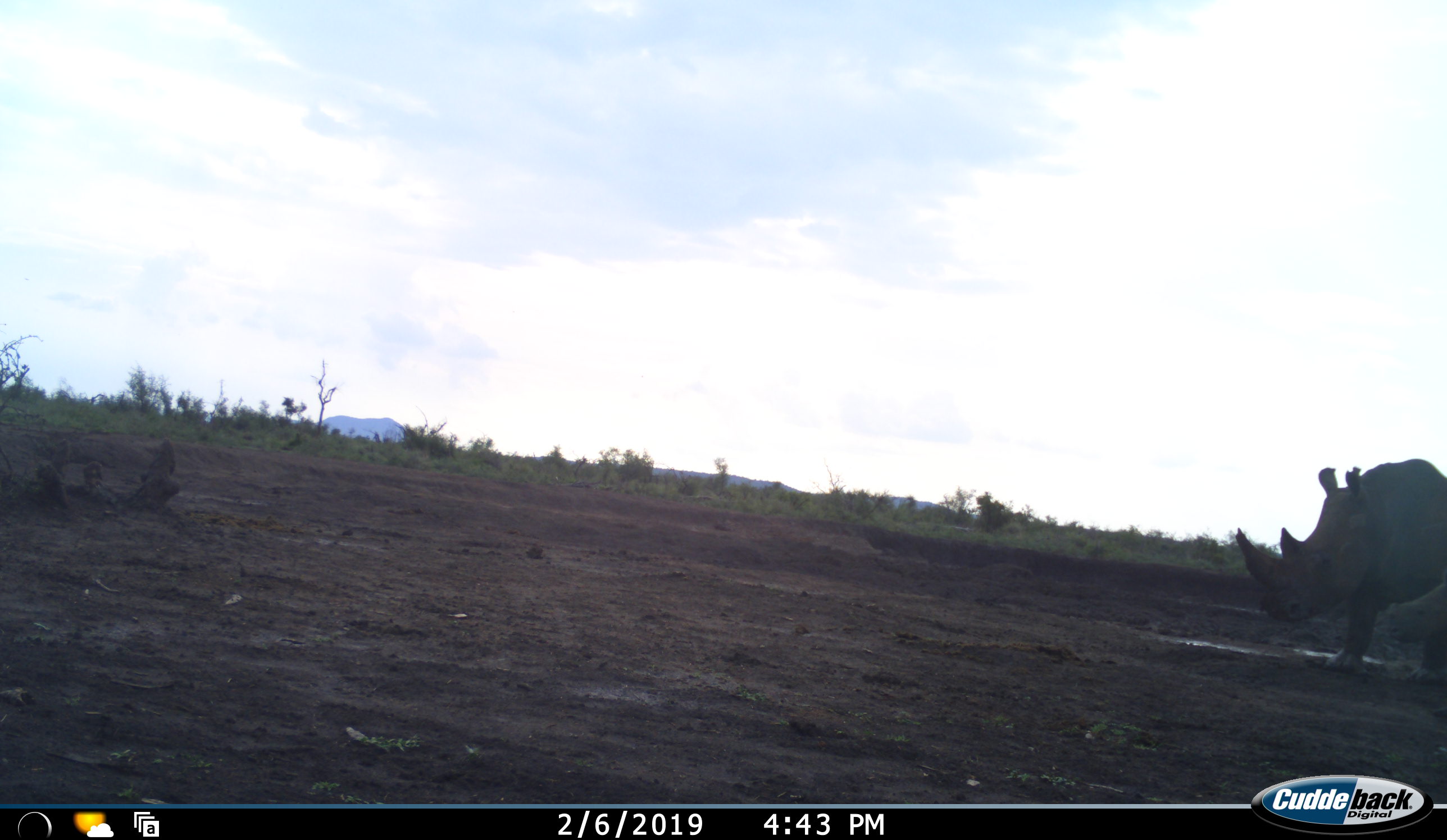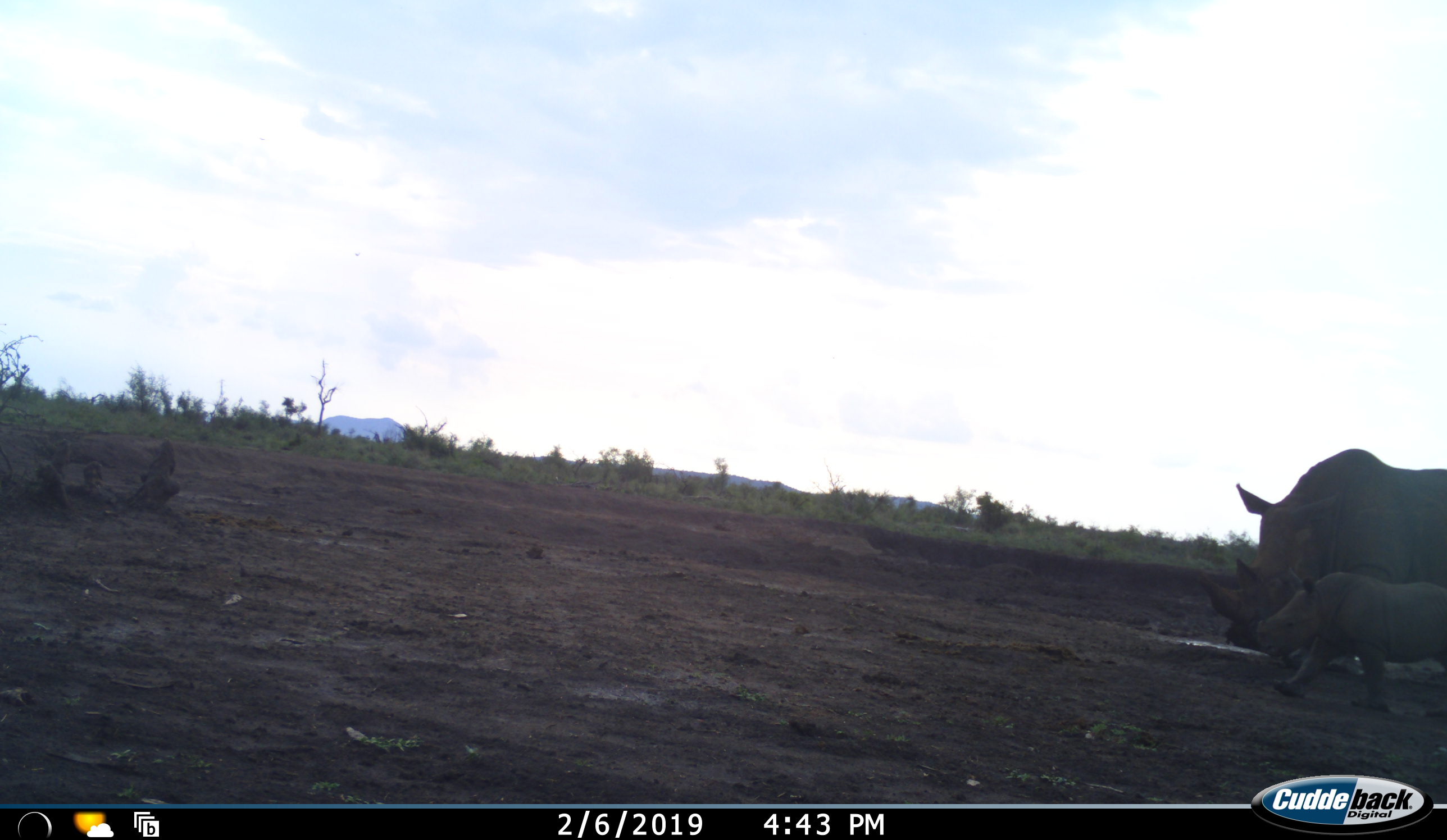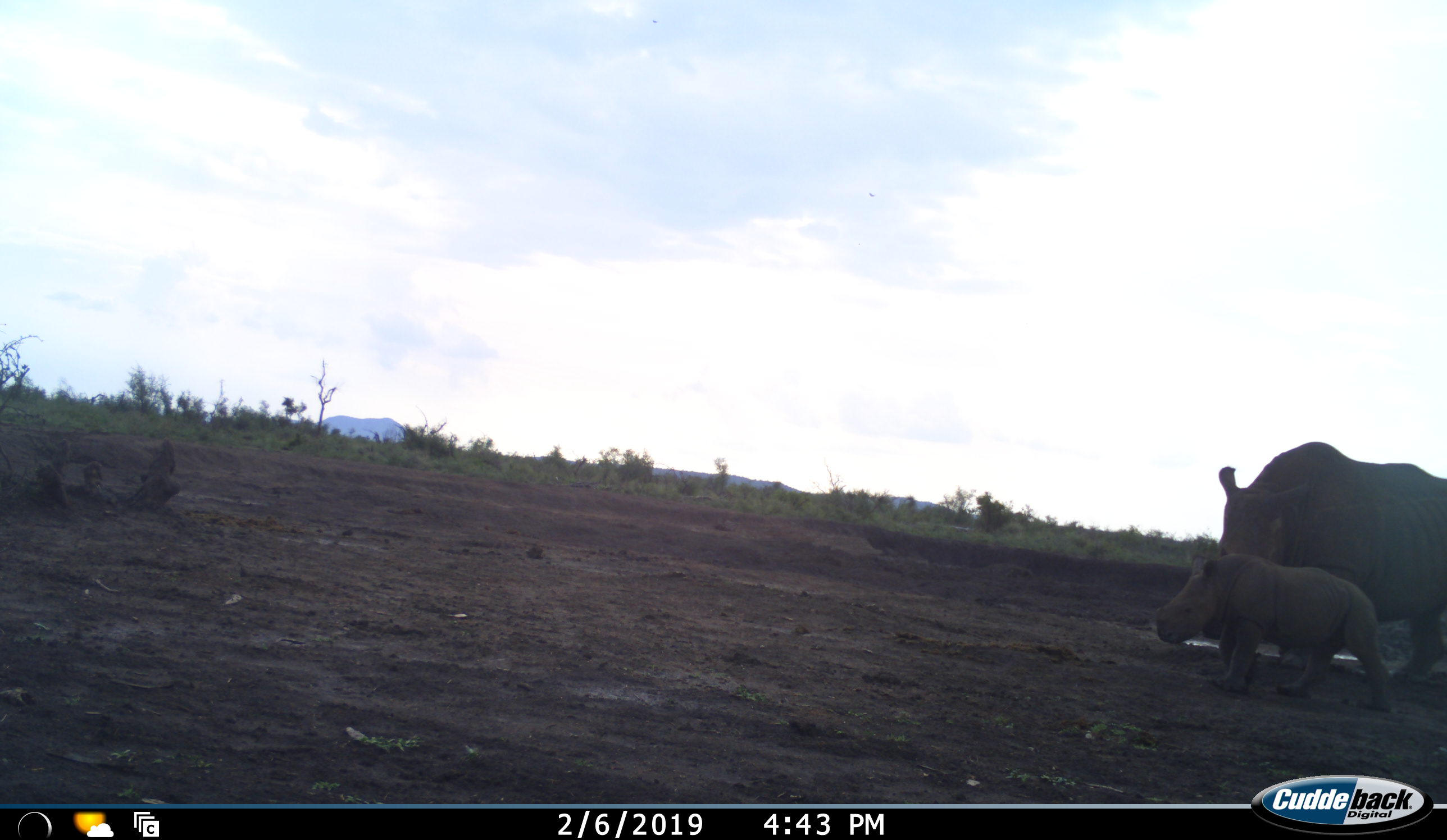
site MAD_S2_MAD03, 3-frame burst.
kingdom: Animalia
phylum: Chordata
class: Mammalia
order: Perissodactyla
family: Rhinocerotidae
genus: Diceros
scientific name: Diceros bicornis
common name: black rhinoceros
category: rhinocerosblack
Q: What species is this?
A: Rhinocerosblack (black rhinoceros) (Diceros bicornis).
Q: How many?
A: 2.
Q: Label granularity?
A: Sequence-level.